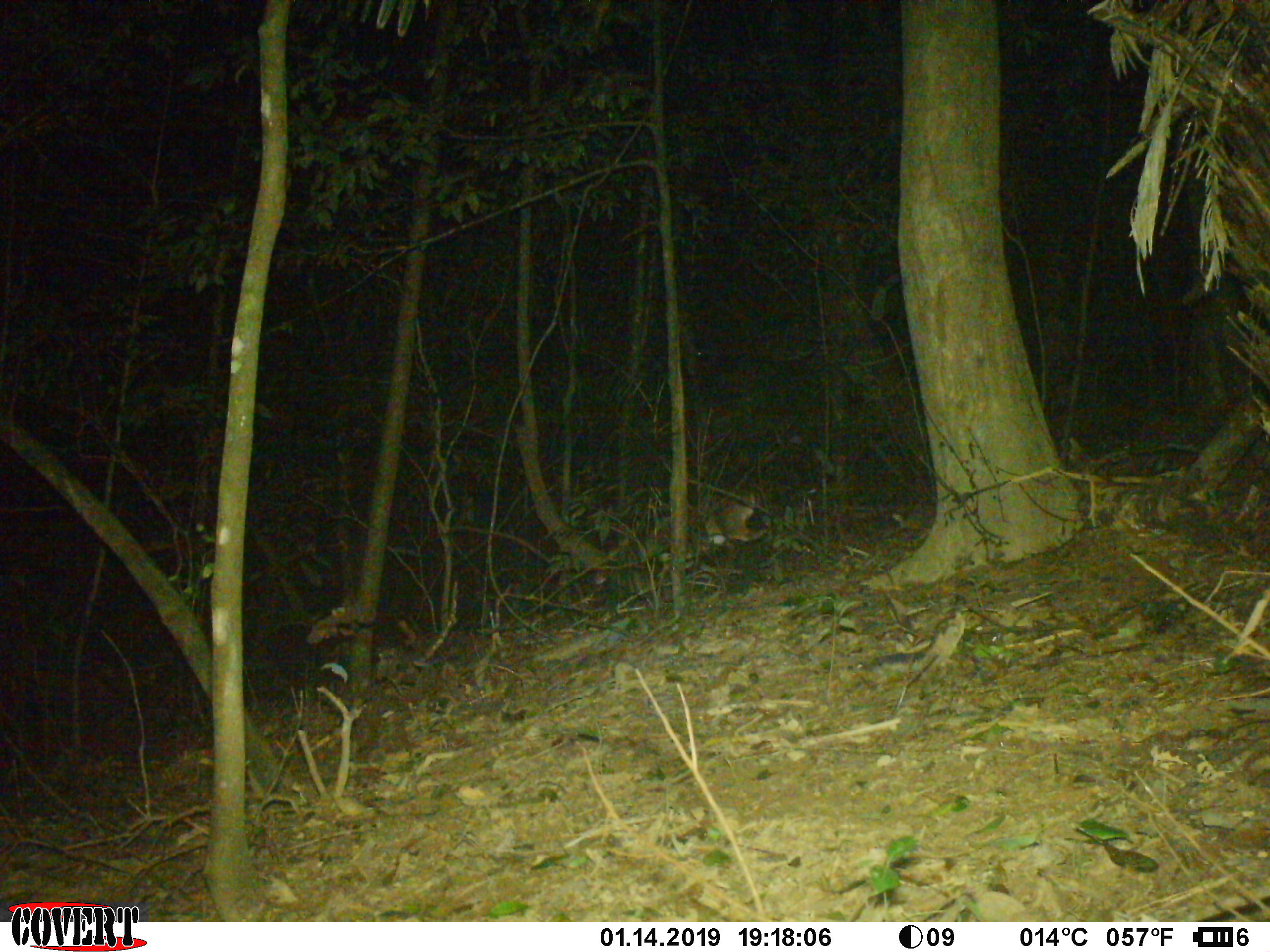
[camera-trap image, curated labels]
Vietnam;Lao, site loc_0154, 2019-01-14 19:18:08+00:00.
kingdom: Animalia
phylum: Chordata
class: Mammalia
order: Artiodactyla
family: Cervidae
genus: Muntiacus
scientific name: Muntiacus vuquangensis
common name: large-antlered muntjac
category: large antlered muntjac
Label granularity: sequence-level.